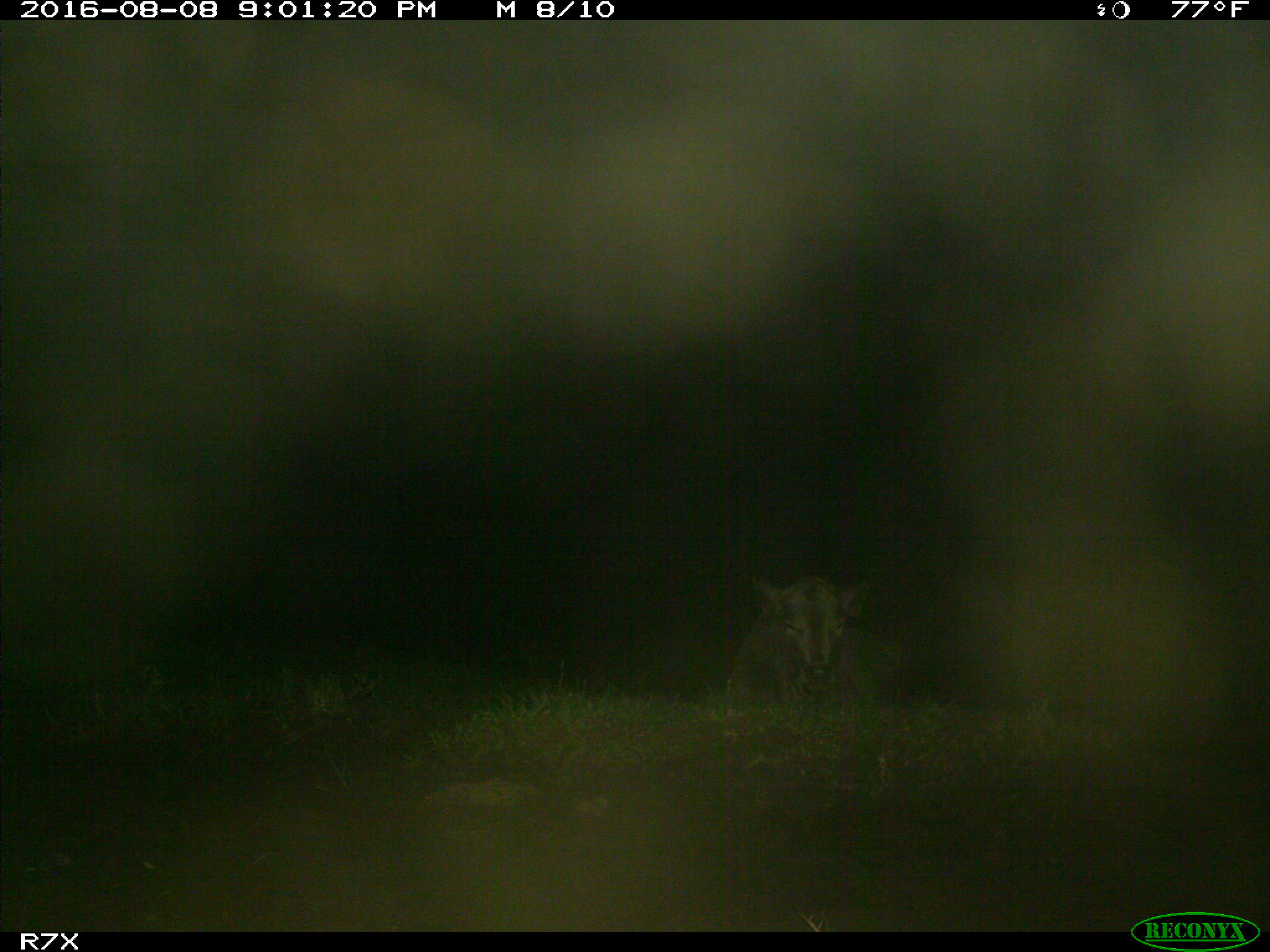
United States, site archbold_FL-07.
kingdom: Animalia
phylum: Chordata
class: Mammalia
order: Artiodactyla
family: Bovidae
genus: Bos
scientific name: Bos taurus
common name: domestic cow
Bos taurus (domestic cow).